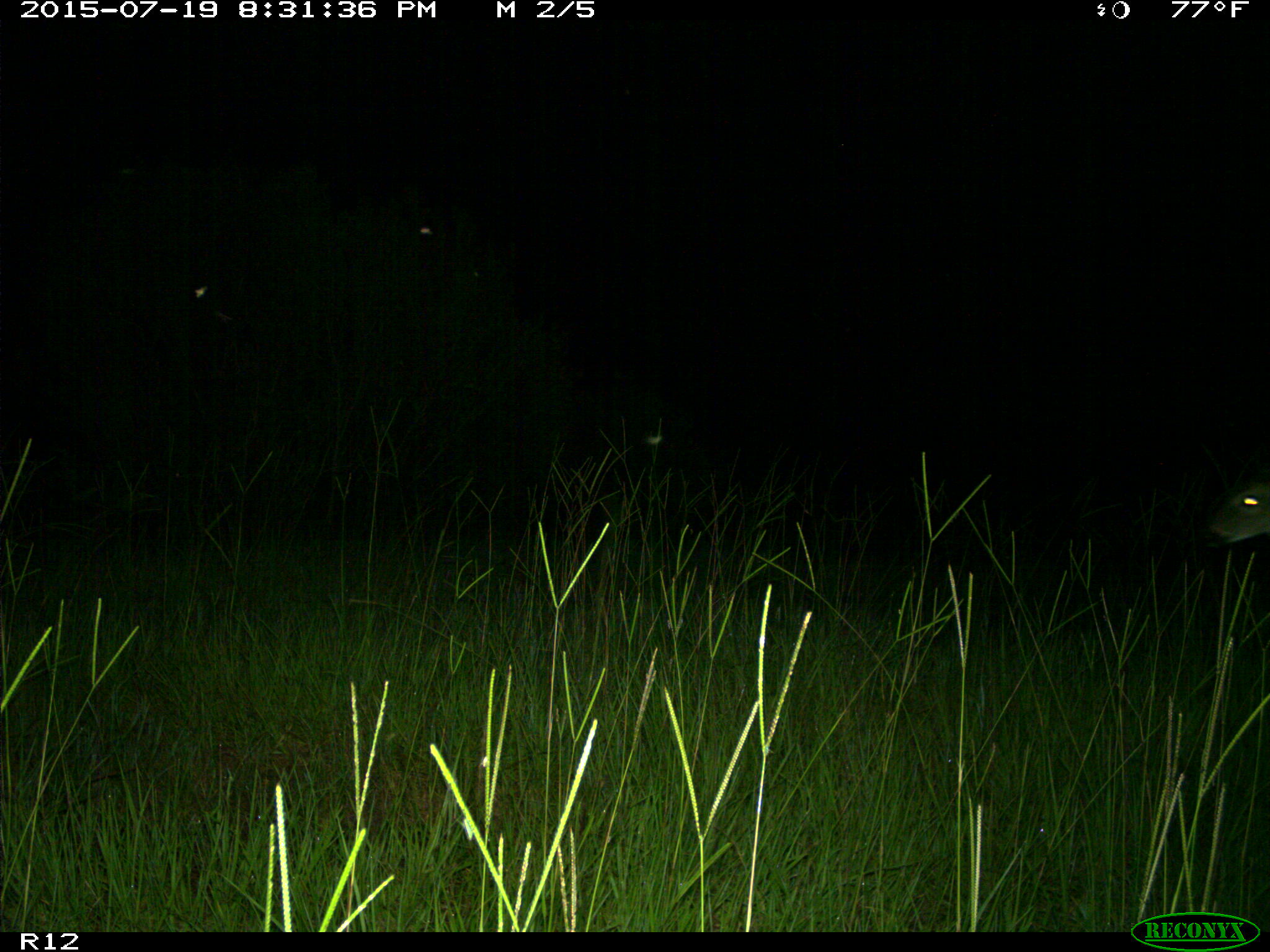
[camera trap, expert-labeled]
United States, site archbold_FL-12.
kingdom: Animalia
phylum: Chordata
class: Mammalia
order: Artiodactyla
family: Cervidae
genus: Odocoileus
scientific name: Odocoileus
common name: deer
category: unidentified deer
Unidentified deer (deer) (Odocoileus).